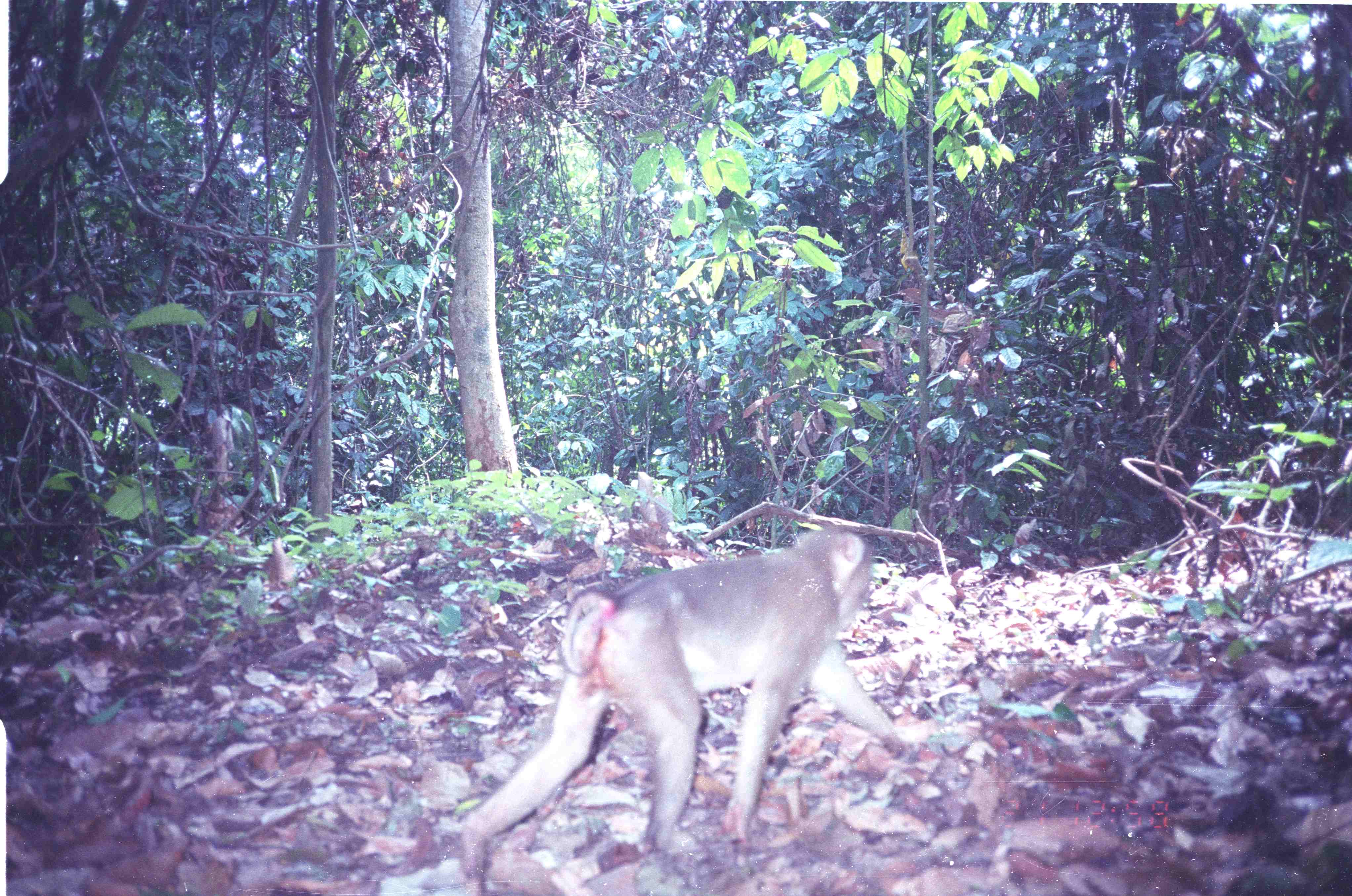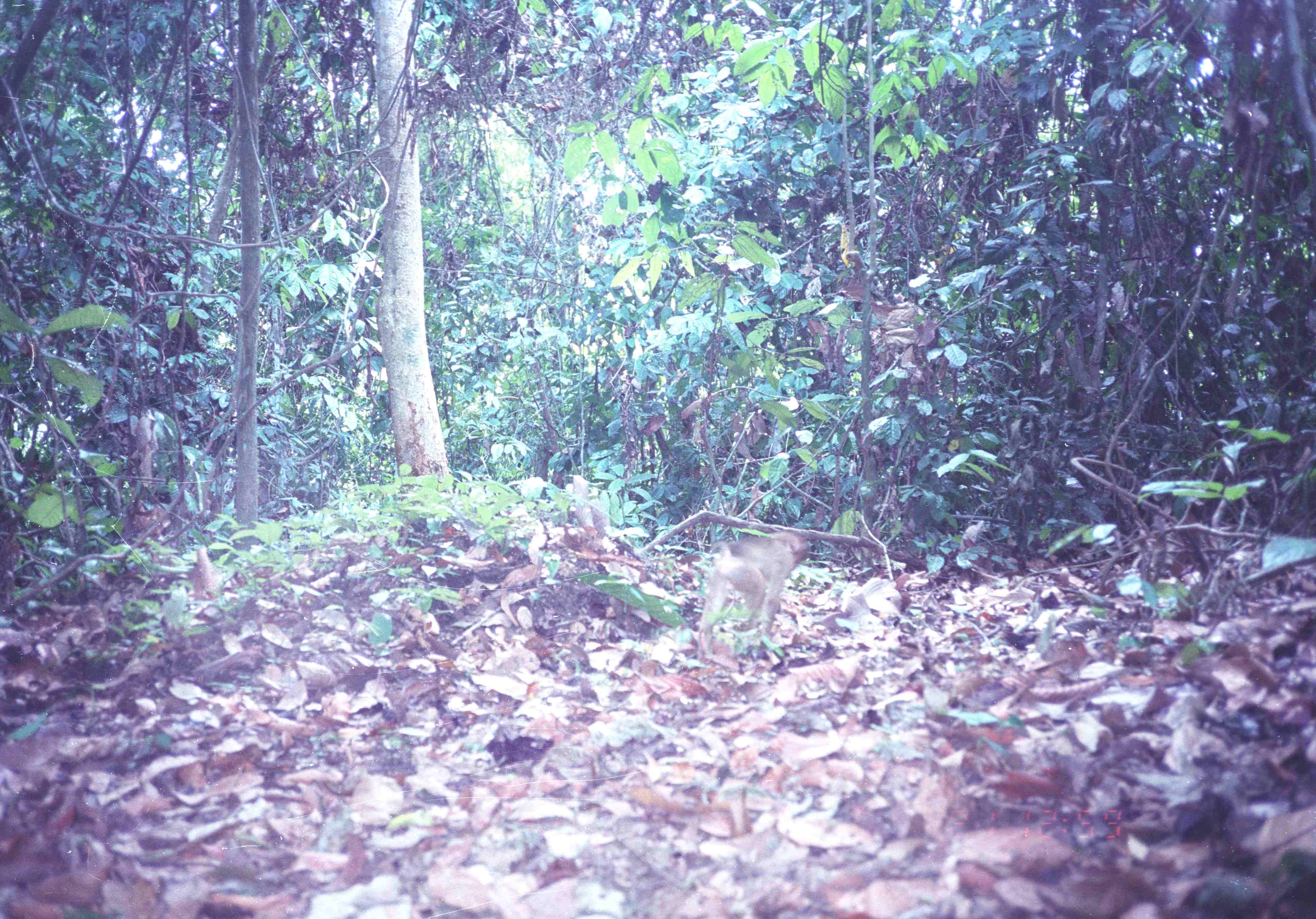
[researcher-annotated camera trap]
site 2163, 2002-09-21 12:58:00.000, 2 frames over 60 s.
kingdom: Animalia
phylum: Chordata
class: Mammalia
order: Primates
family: Cercopithecidae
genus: Macaca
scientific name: Macaca nemestrina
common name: southern pig-tailed macaque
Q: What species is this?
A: Macaca nemestrina (southern pig-tailed macaque).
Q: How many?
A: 1.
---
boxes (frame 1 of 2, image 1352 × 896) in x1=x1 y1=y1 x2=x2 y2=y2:
macaca nemestrina: x1=451 y1=520 x2=908 y2=887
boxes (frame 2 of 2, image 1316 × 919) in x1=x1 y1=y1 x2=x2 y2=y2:
macaca nemestrina: x1=698 y1=528 x2=809 y2=662